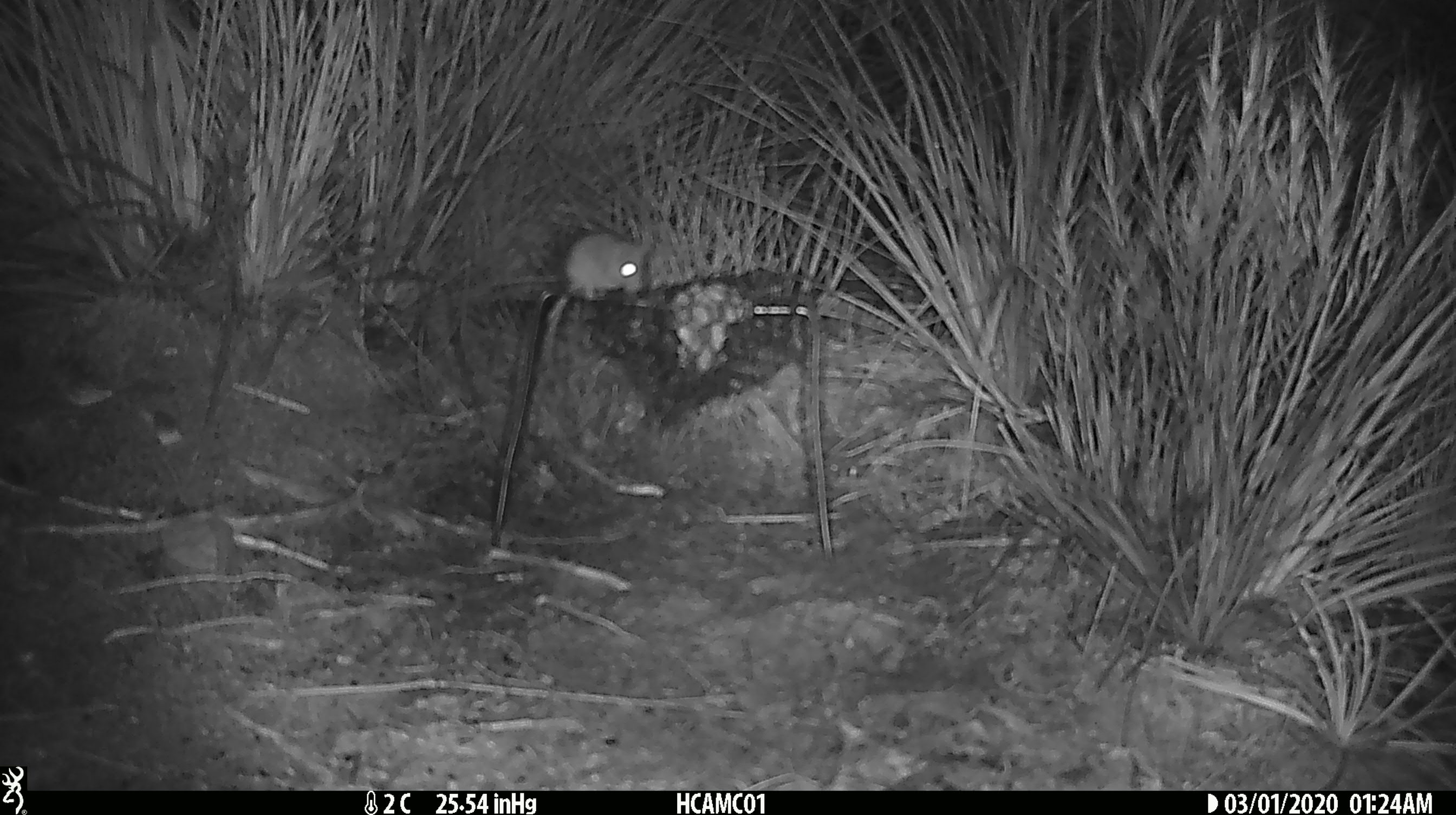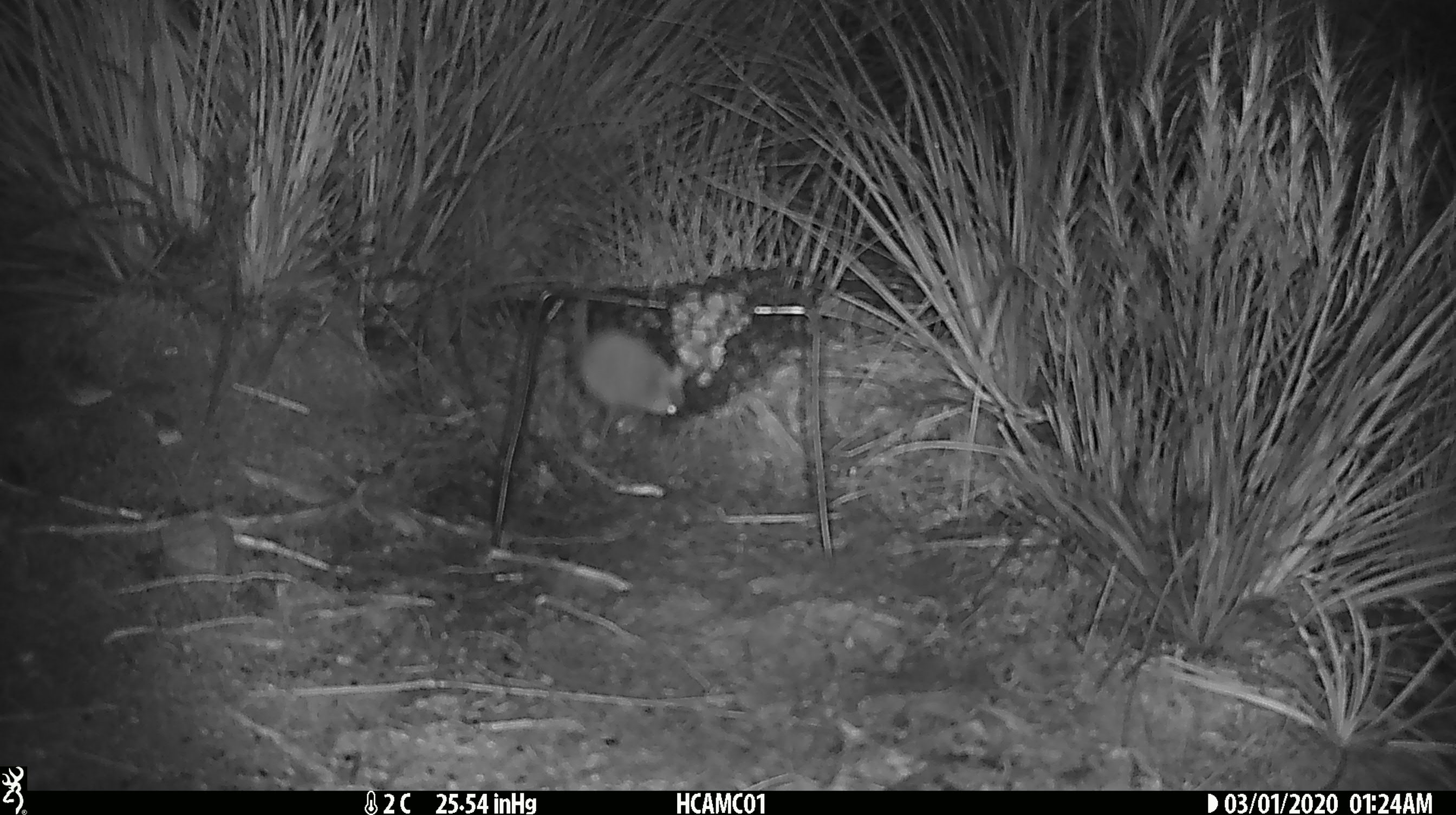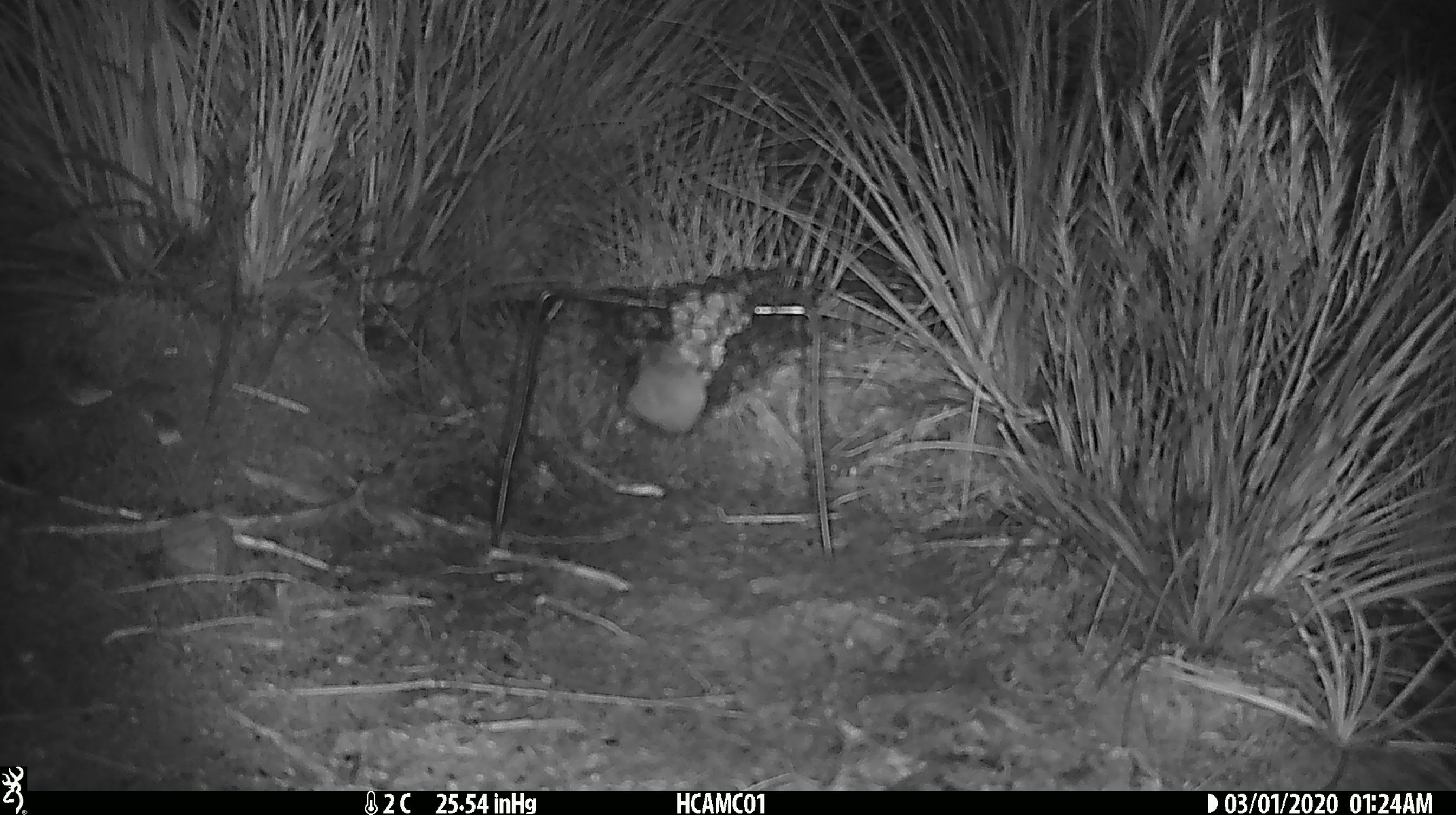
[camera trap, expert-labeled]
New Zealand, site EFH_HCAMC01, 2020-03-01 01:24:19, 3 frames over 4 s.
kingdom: Animalia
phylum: Chordata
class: Mammalia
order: Rodentia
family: Muridae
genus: Mus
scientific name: Mus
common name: mouse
Mouse (Mus).